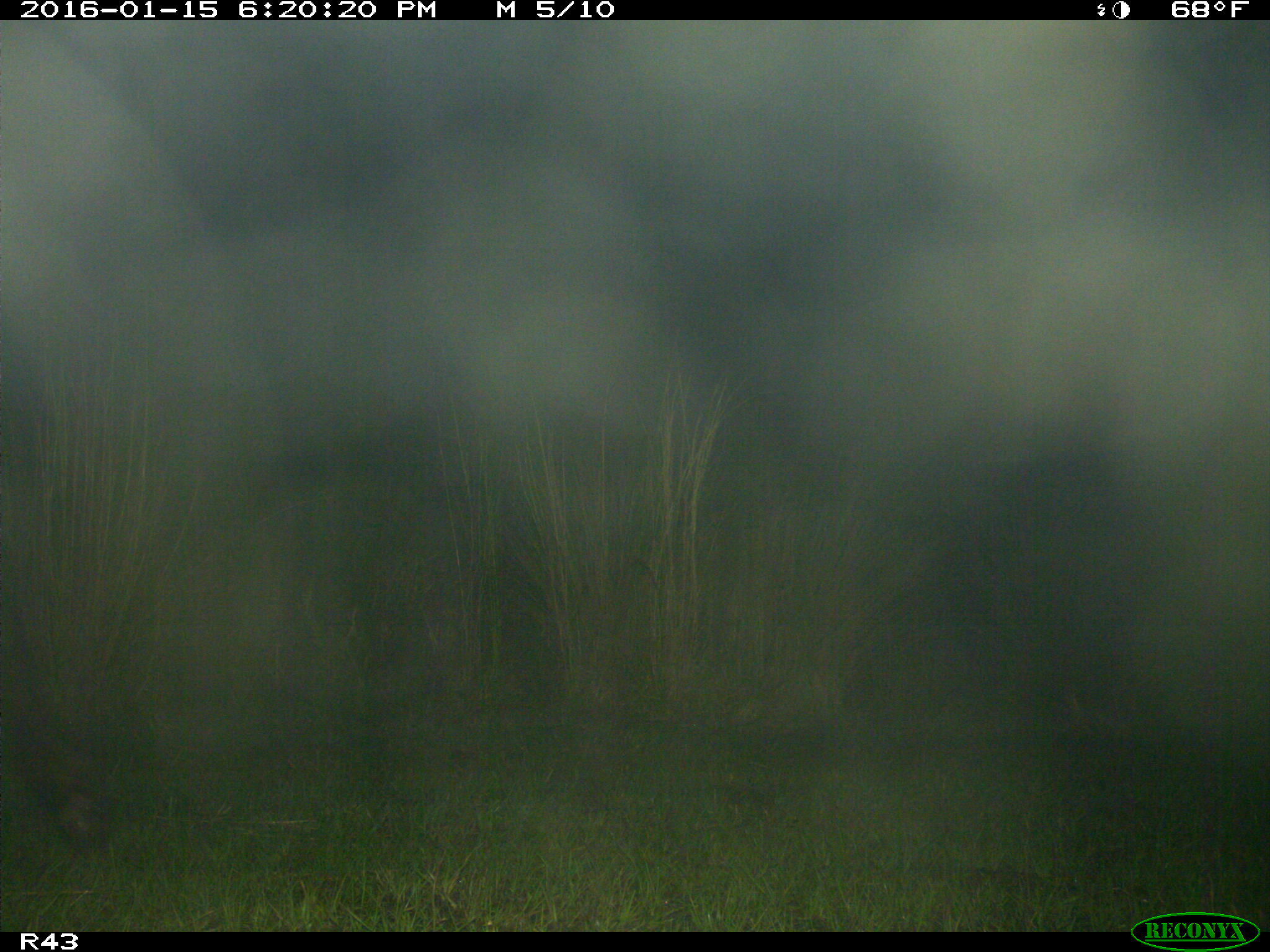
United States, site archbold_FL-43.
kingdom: Animalia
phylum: Chordata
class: Mammalia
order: Artiodactyla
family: Bovidae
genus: Bos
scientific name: Bos taurus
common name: domestic cow